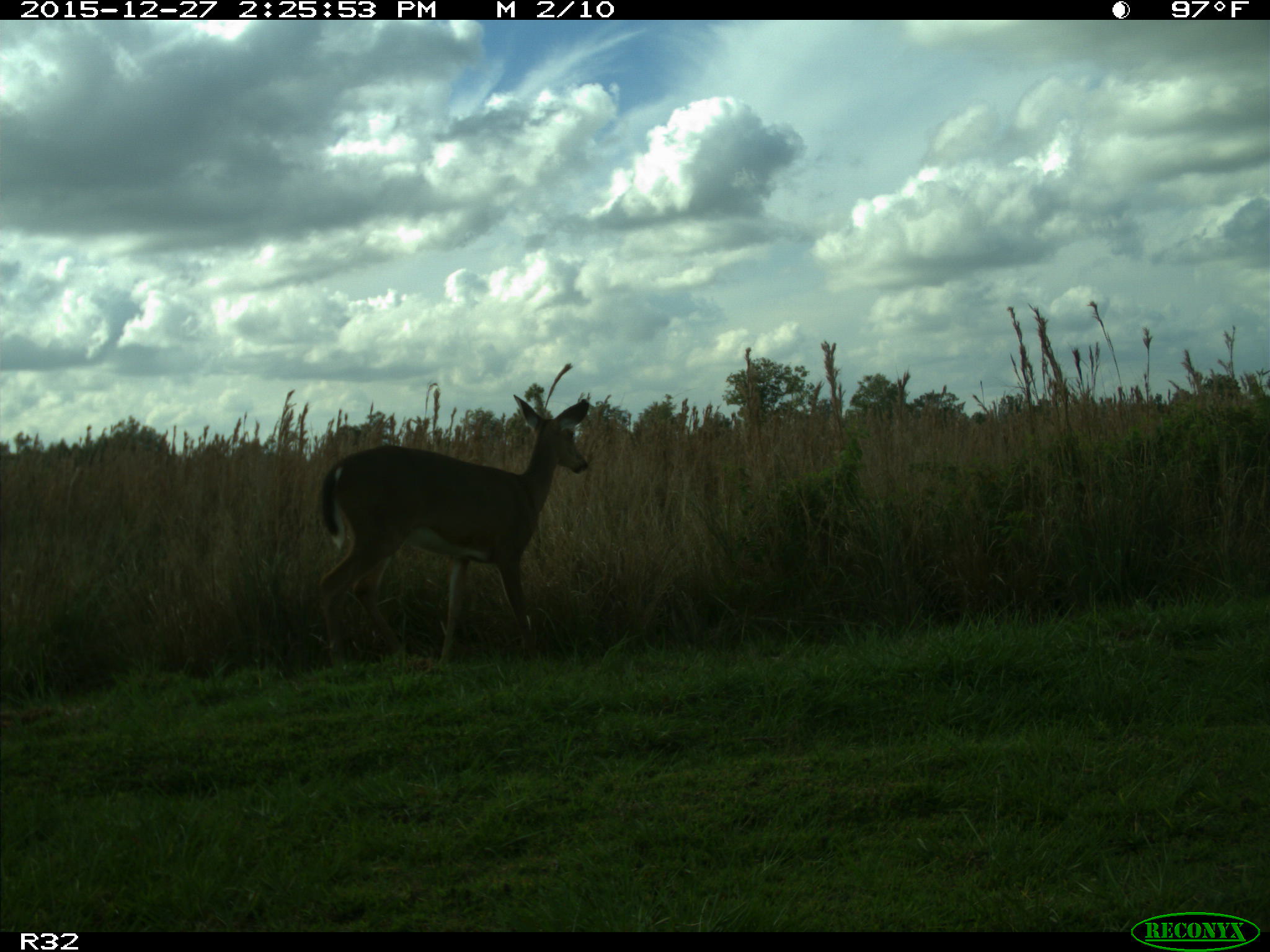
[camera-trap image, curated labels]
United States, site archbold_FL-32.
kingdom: Animalia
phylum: Chordata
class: Mammalia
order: Artiodactyla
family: Cervidae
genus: Odocoileus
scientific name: Odocoileus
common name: deer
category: unidentified deer